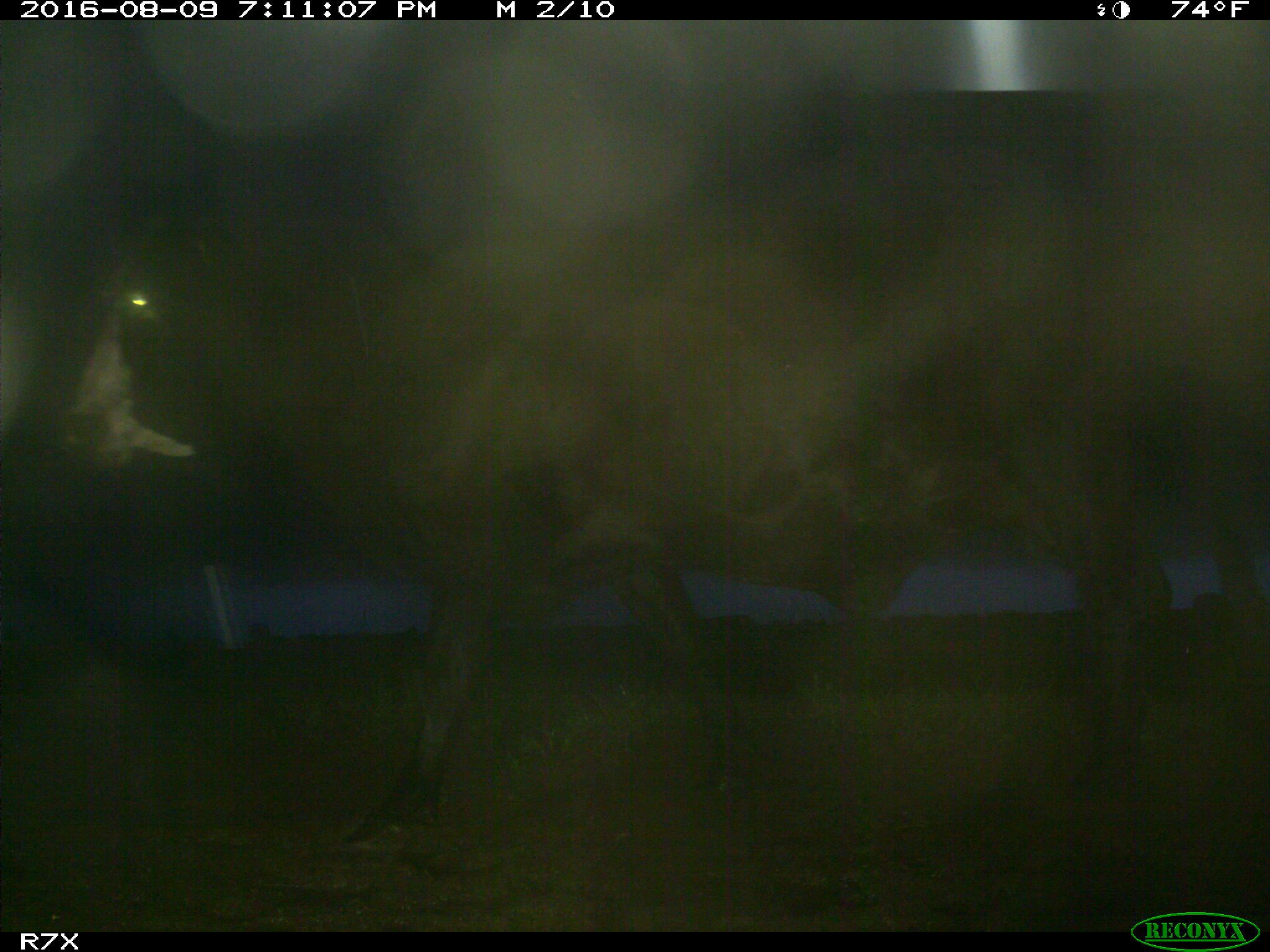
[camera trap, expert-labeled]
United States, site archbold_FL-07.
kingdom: Animalia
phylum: Chordata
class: Mammalia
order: Artiodactyla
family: Bovidae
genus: Bos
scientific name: Bos taurus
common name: domestic cow